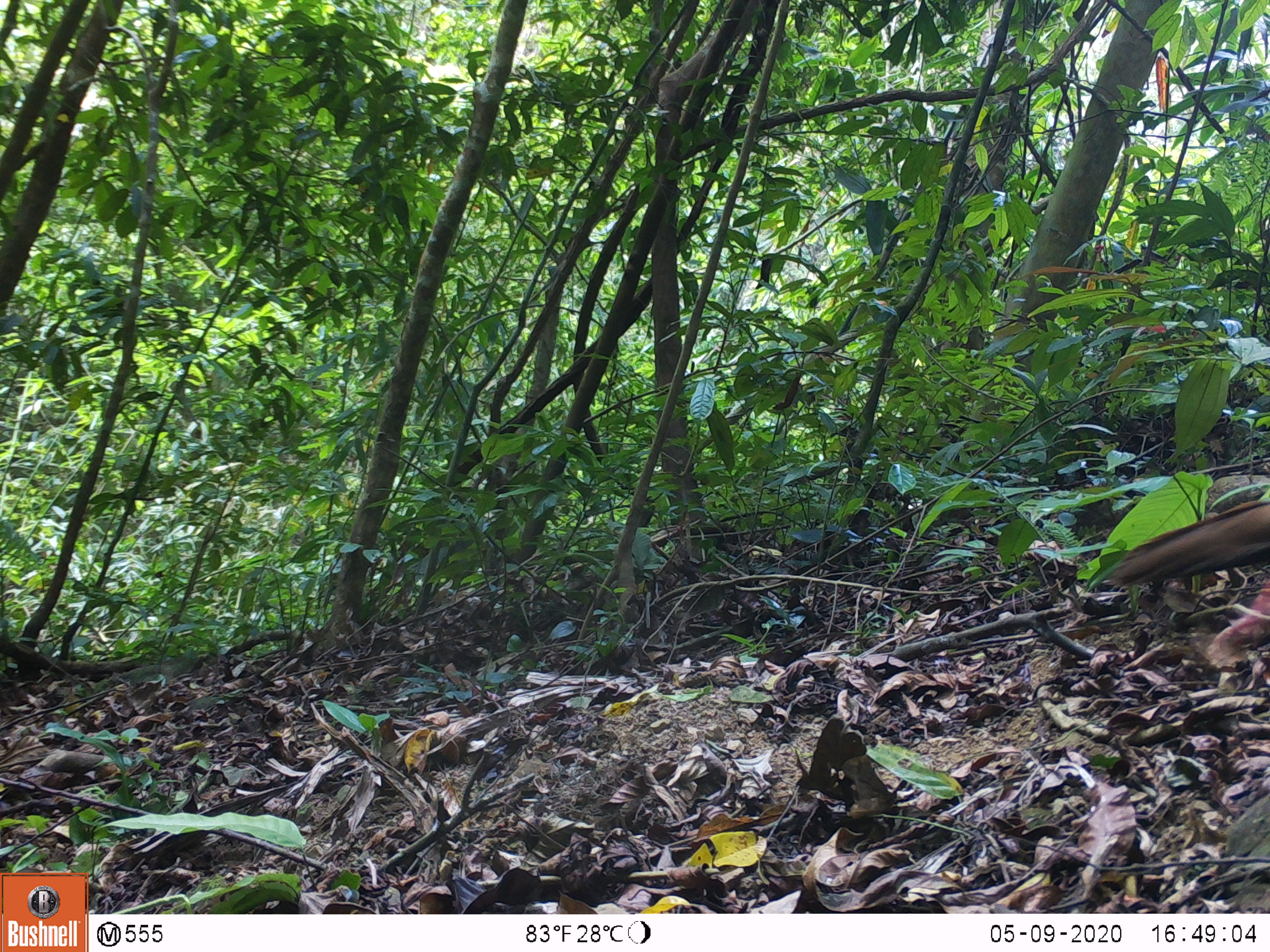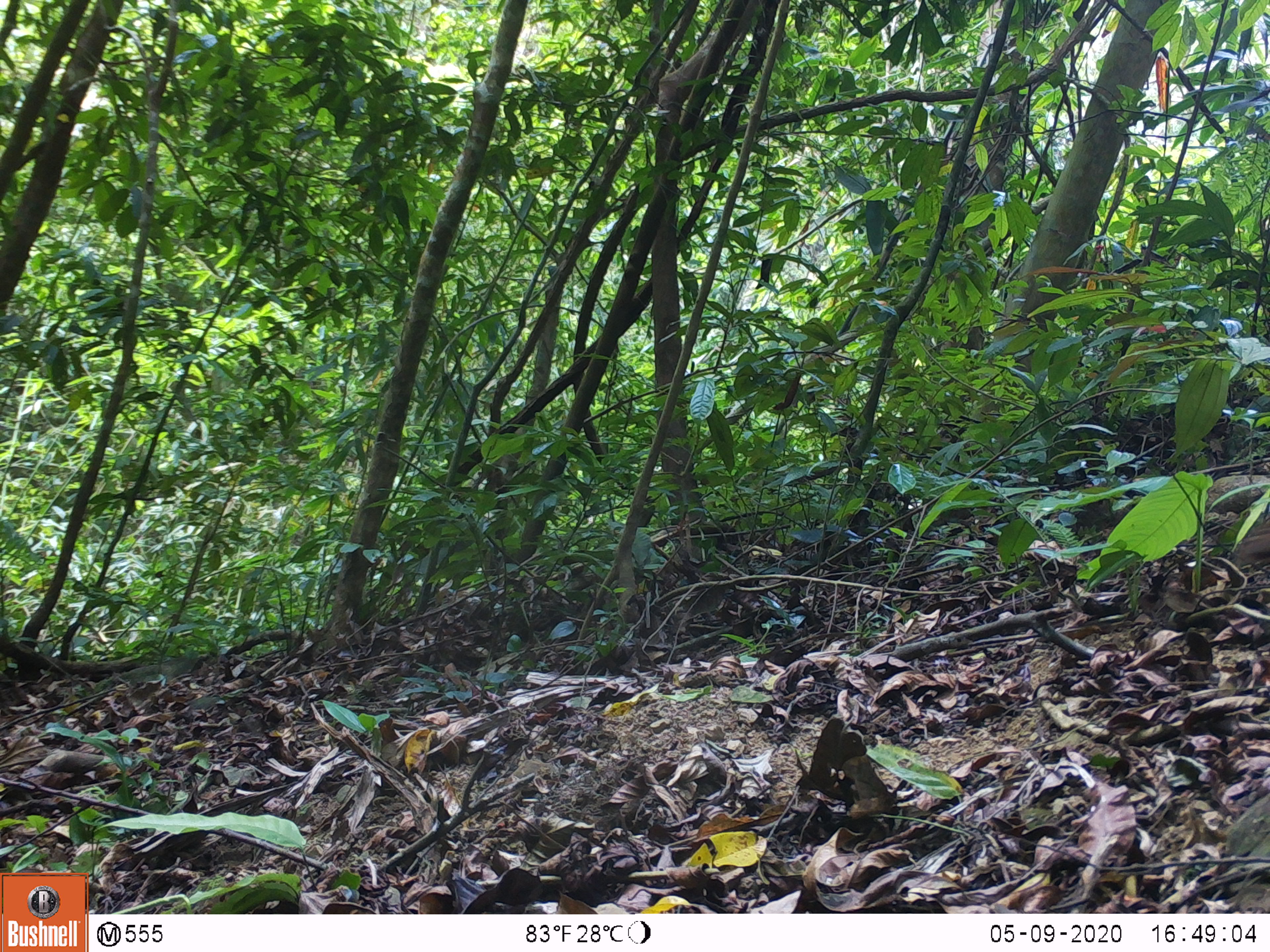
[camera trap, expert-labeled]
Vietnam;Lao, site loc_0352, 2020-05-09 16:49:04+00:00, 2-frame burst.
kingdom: Animalia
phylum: Chordata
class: Aves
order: Galliformes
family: Phasianidae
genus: Lophura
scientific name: Lophura nycthemera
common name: silver pheasant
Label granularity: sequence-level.